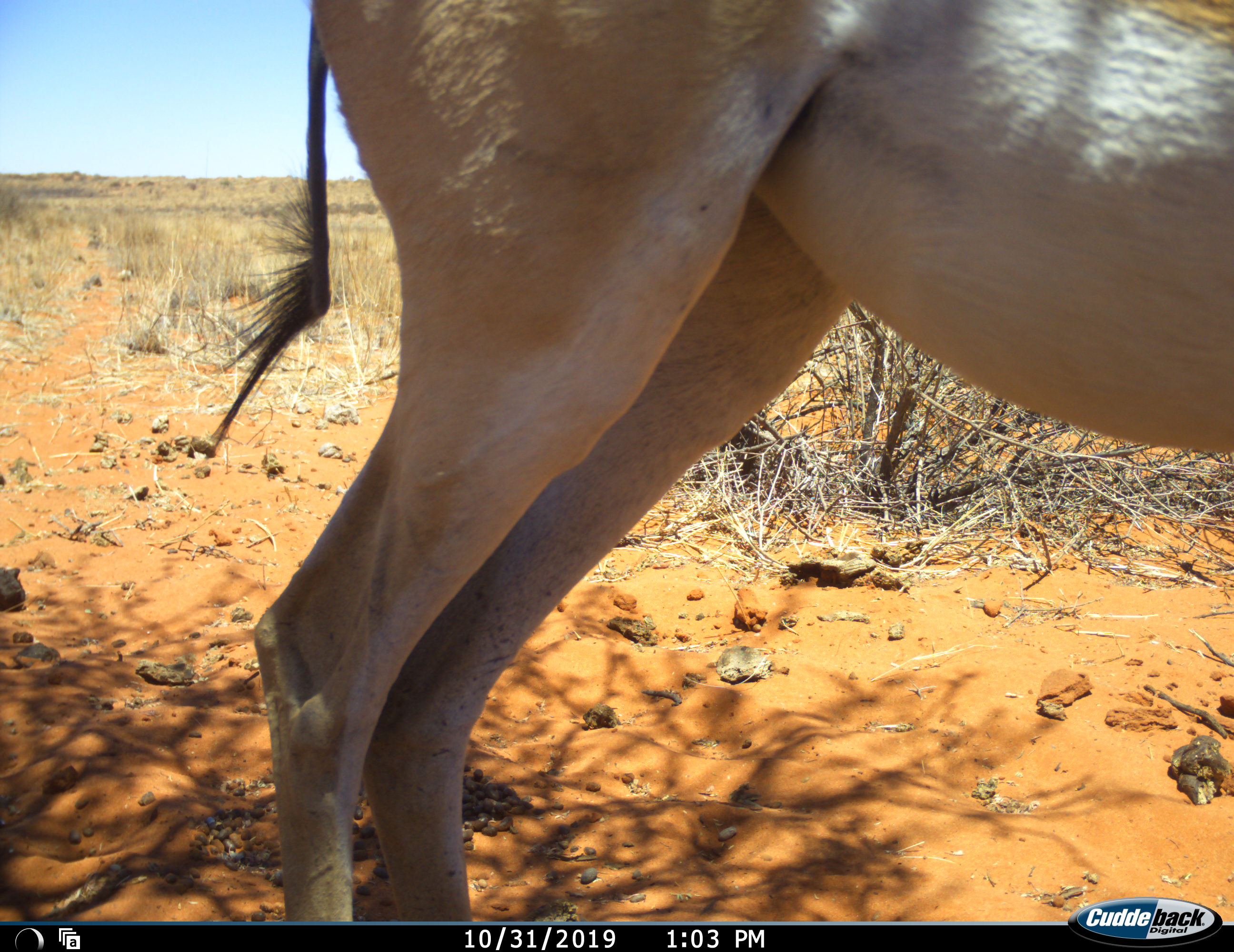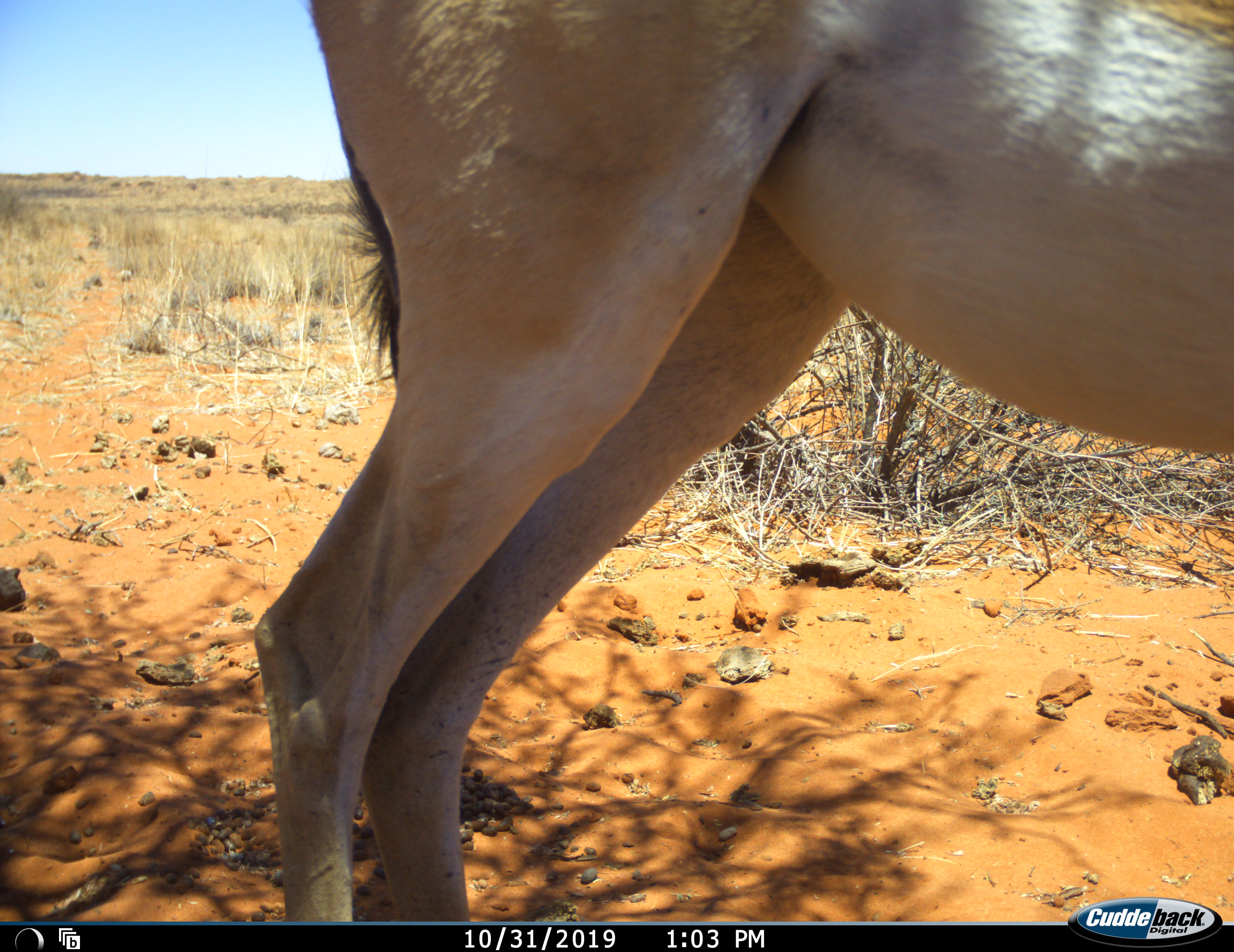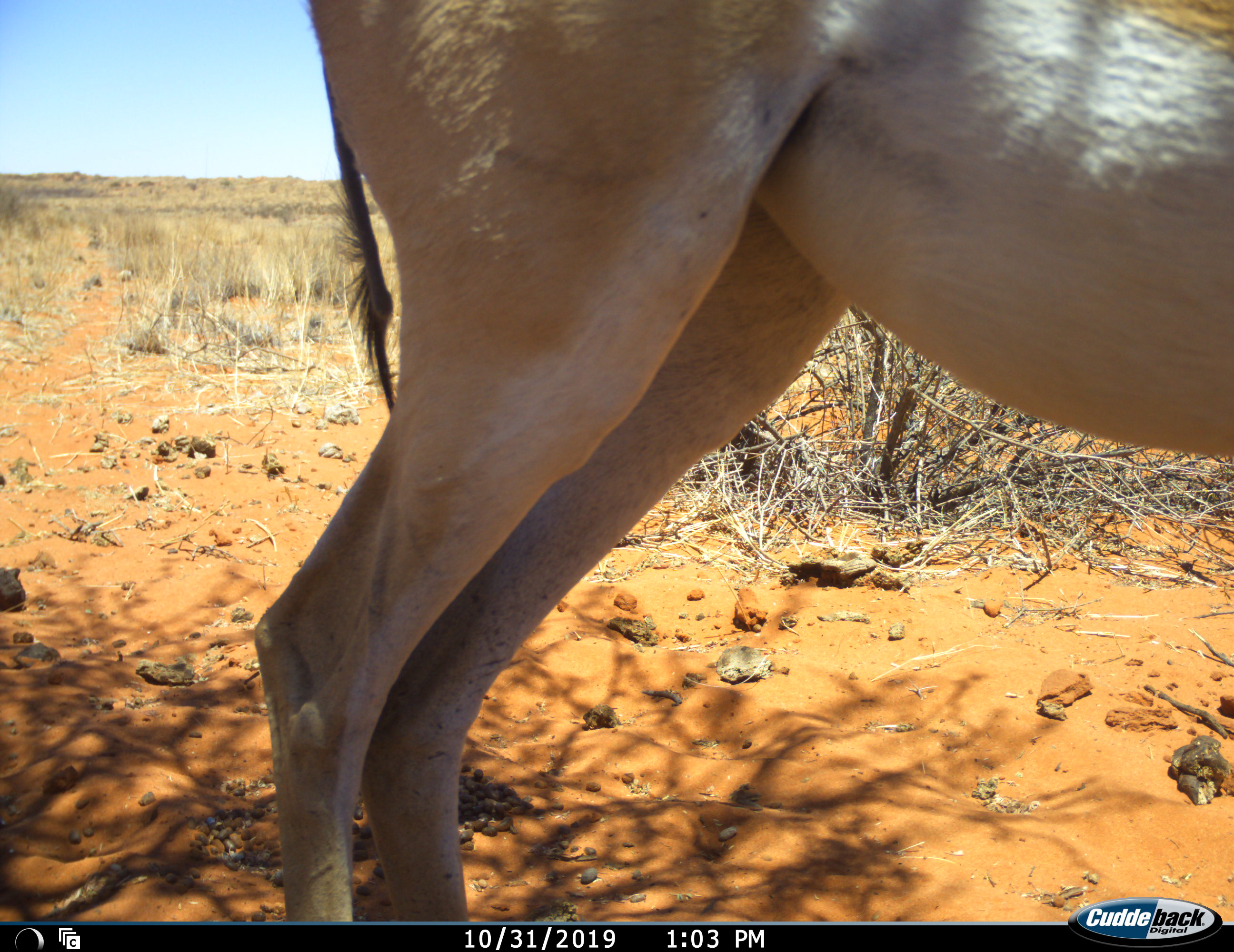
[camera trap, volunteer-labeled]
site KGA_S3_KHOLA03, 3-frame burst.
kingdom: Animalia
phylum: Chordata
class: Mammalia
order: Artiodactyla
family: Bovidae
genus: Antidorcas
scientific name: Antidorcas marsupialis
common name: springbok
Springbok (Antidorcas marsupialis), count 1. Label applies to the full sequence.